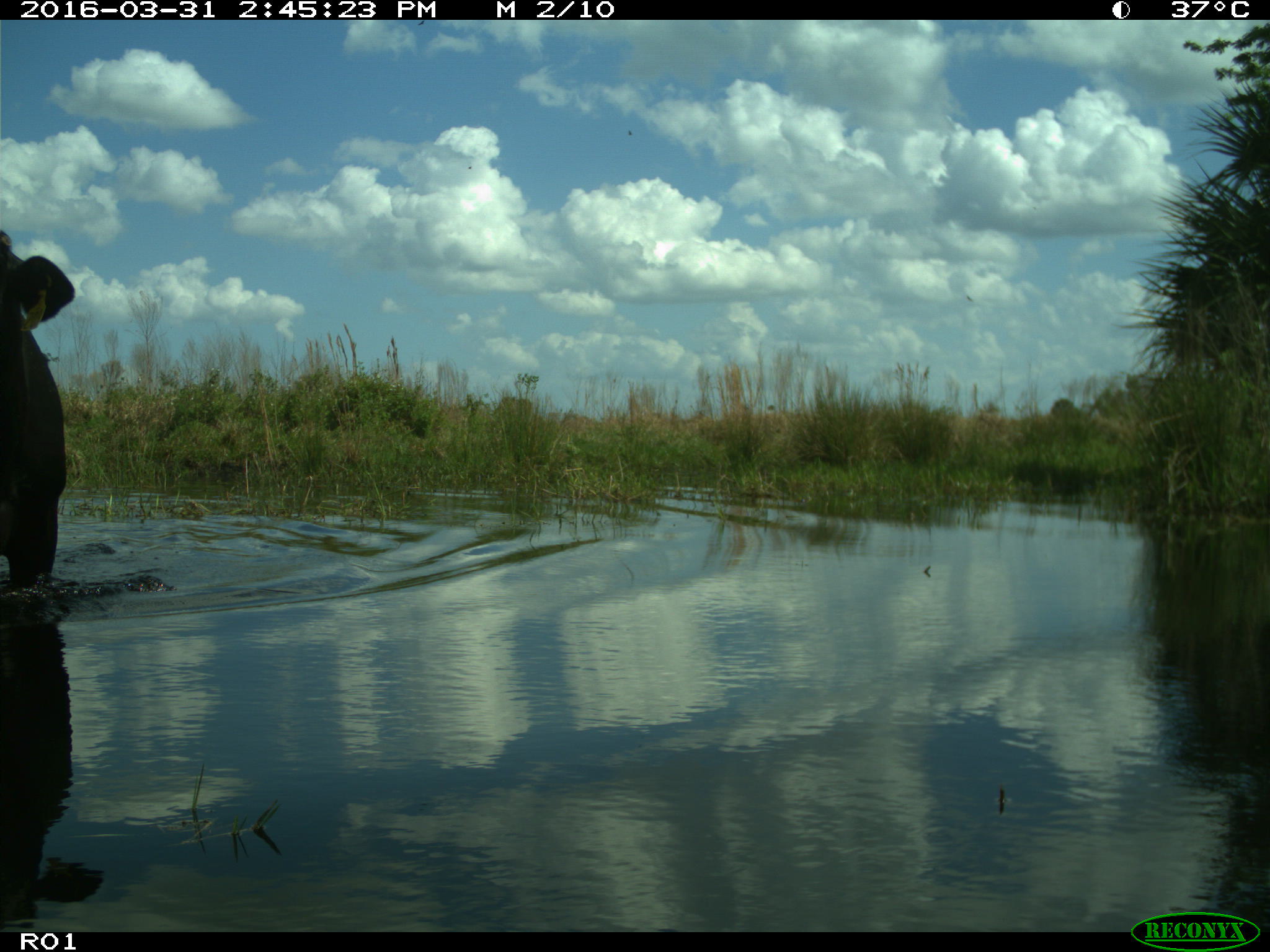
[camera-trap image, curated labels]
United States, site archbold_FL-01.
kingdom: Animalia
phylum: Chordata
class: Mammalia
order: Artiodactyla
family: Bovidae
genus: Bos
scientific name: Bos taurus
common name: domestic cow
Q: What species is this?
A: Bos taurus (domestic cow).